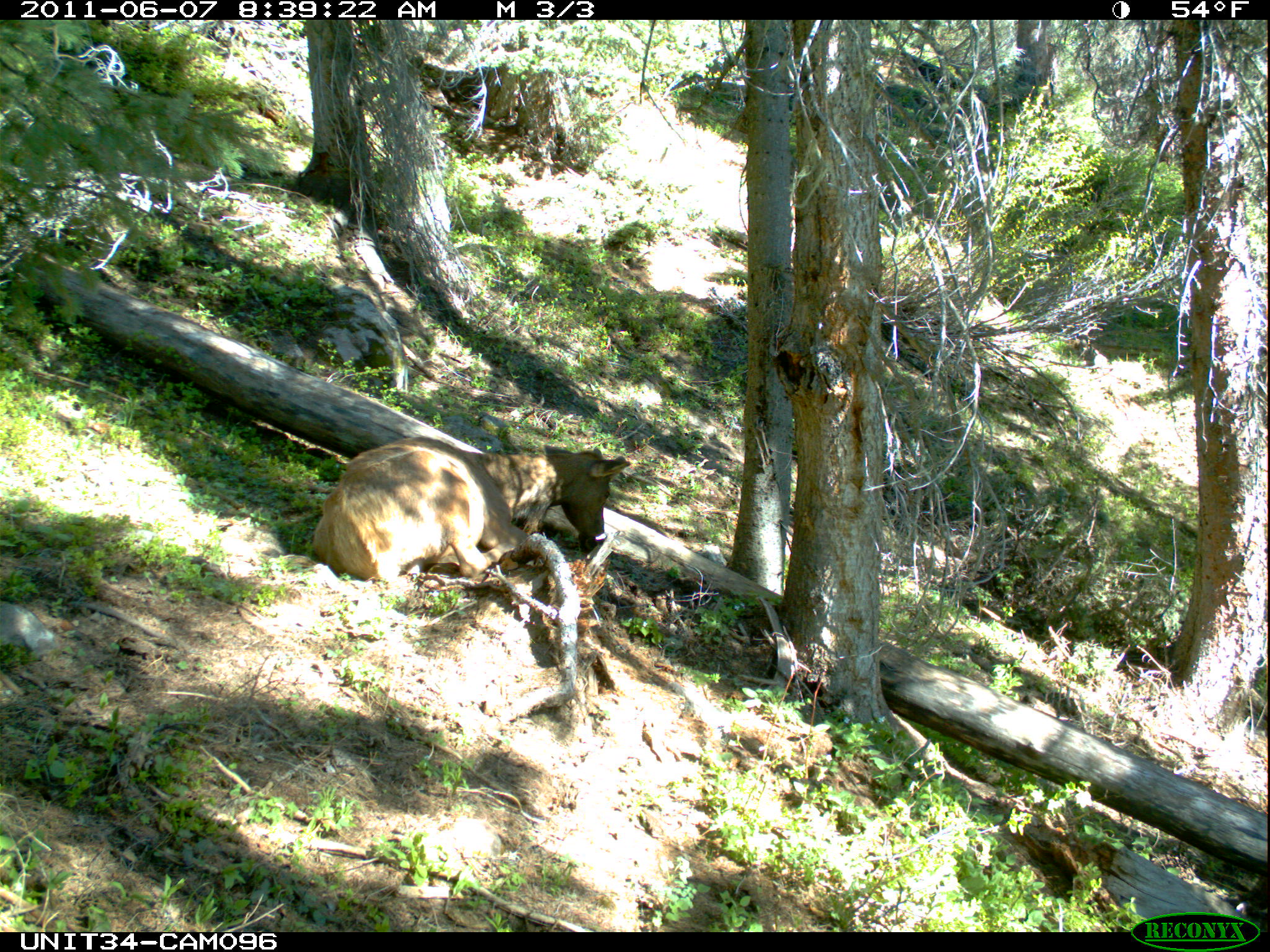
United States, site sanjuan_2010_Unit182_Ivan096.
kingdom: Animalia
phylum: Chordata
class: Mammalia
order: Artiodactyla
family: Cervidae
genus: Cervus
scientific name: Cervus elaphus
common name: red deer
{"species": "Cervus elaphus (red deer)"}